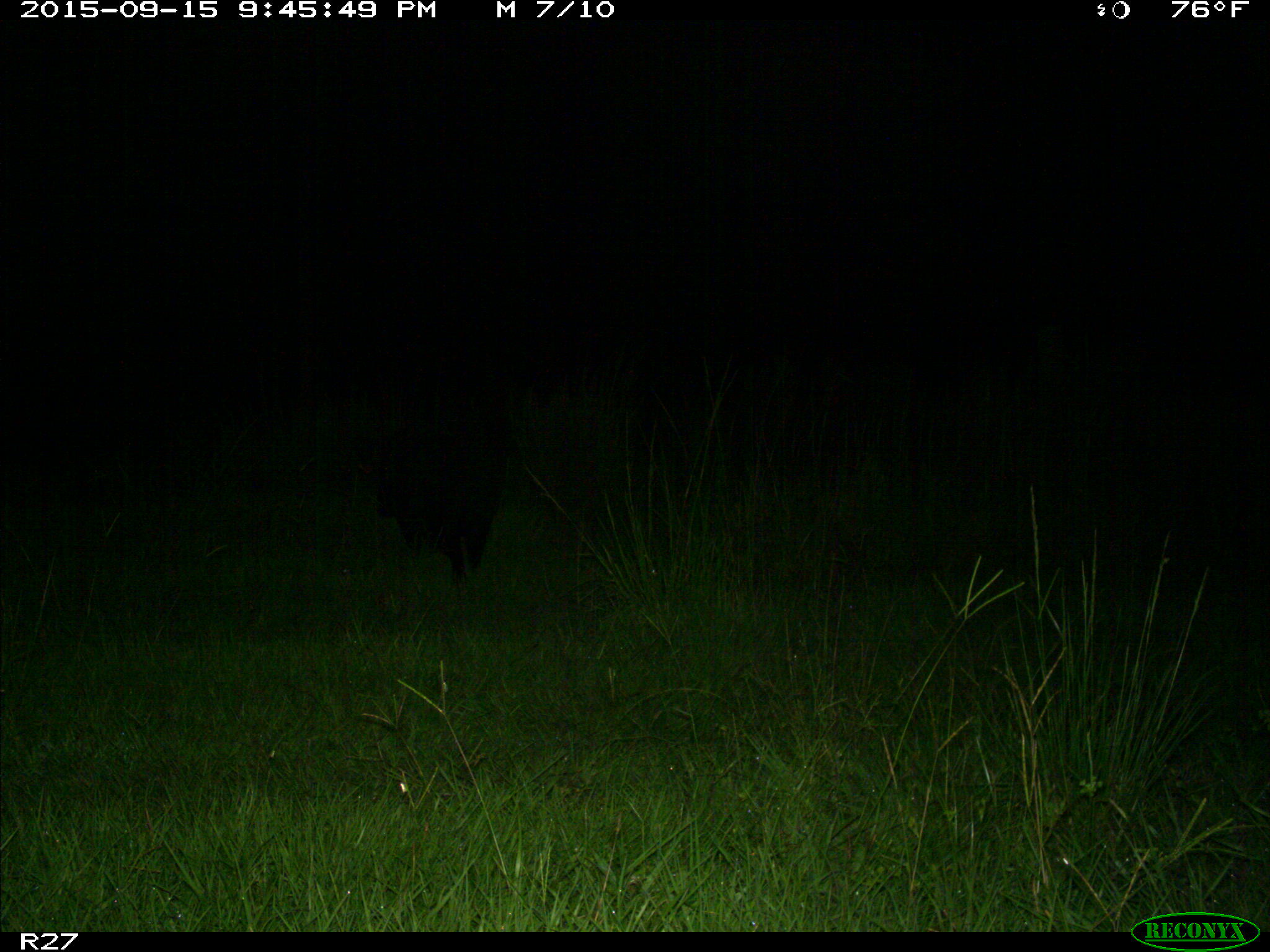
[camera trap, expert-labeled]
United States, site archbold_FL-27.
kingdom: Animalia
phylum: Chordata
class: Mammalia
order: Artiodactyla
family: Suidae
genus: Sus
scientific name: Sus scrofa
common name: wild boar